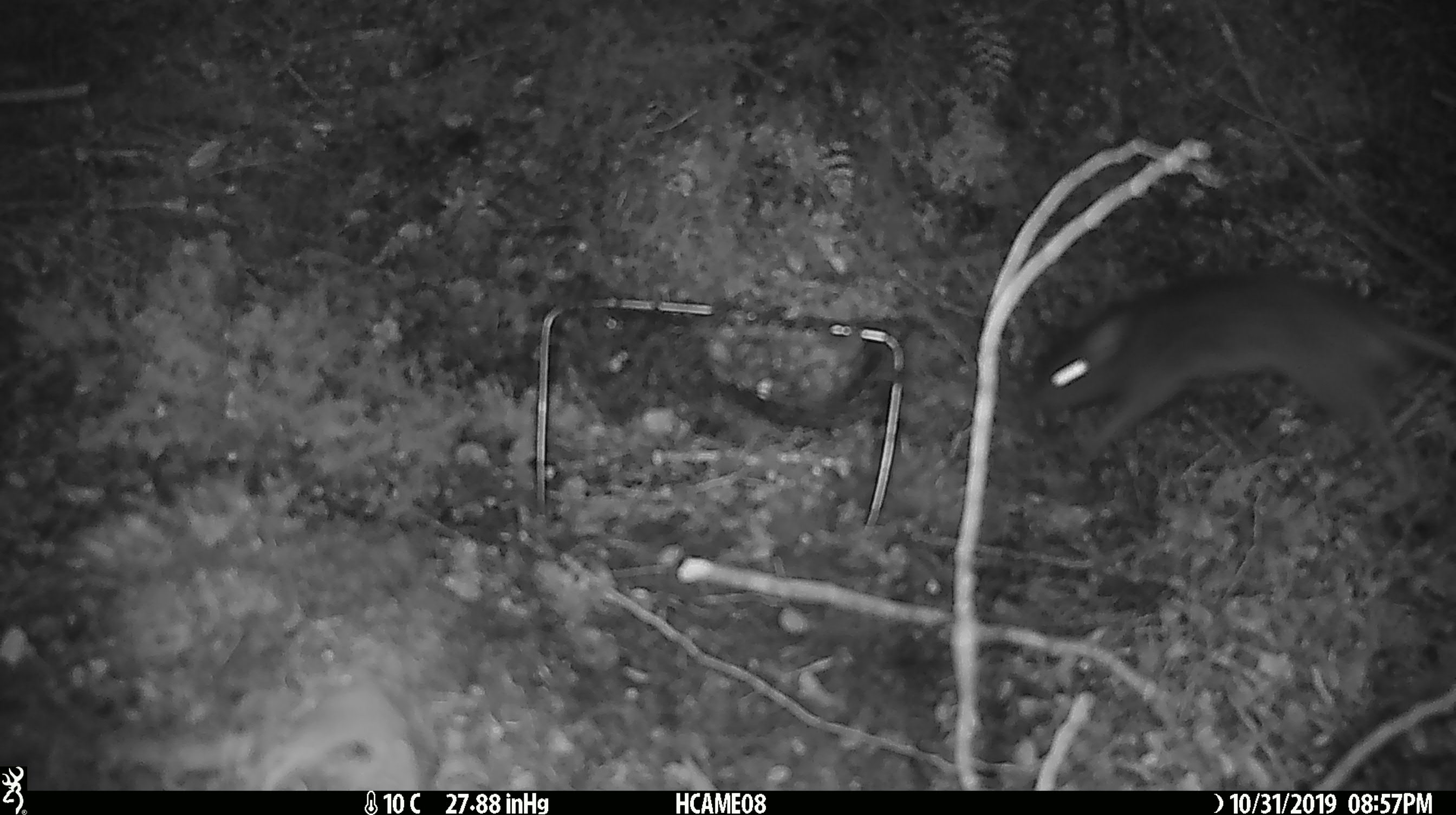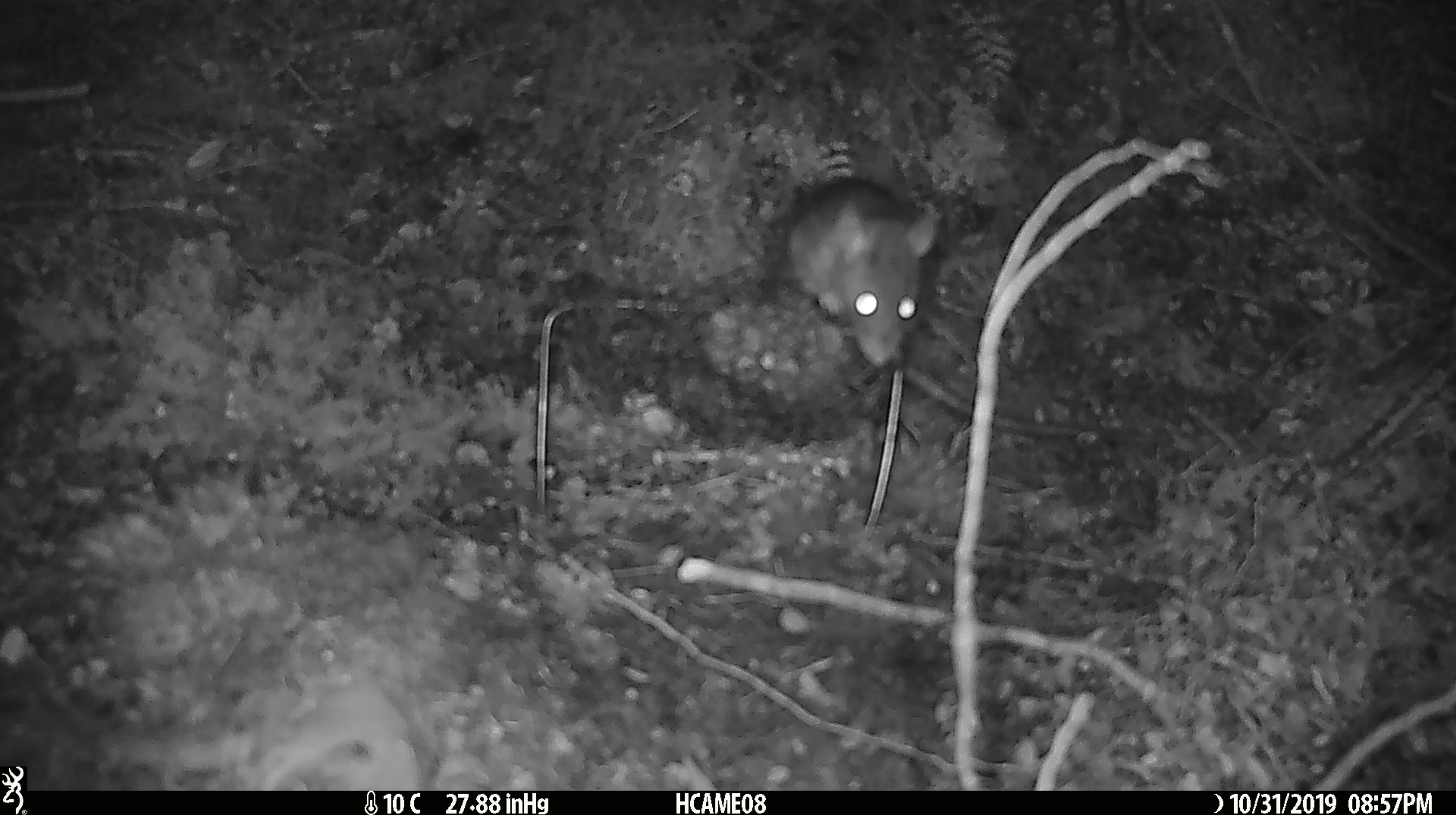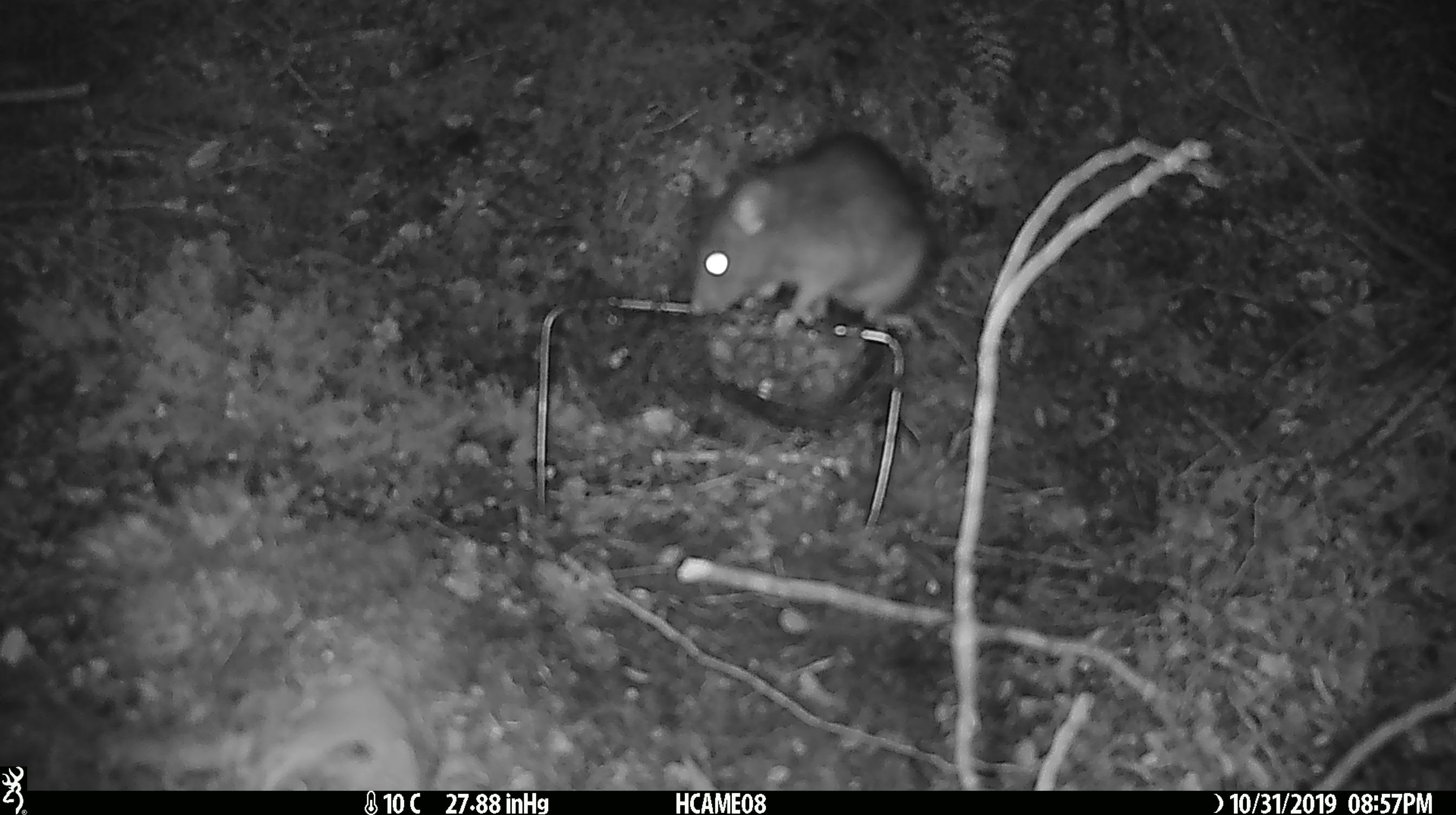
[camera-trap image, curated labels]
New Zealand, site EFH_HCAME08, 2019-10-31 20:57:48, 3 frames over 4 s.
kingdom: Animalia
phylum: Chordata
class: Mammalia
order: Rodentia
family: Muridae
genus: Rattus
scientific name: Rattus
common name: rat